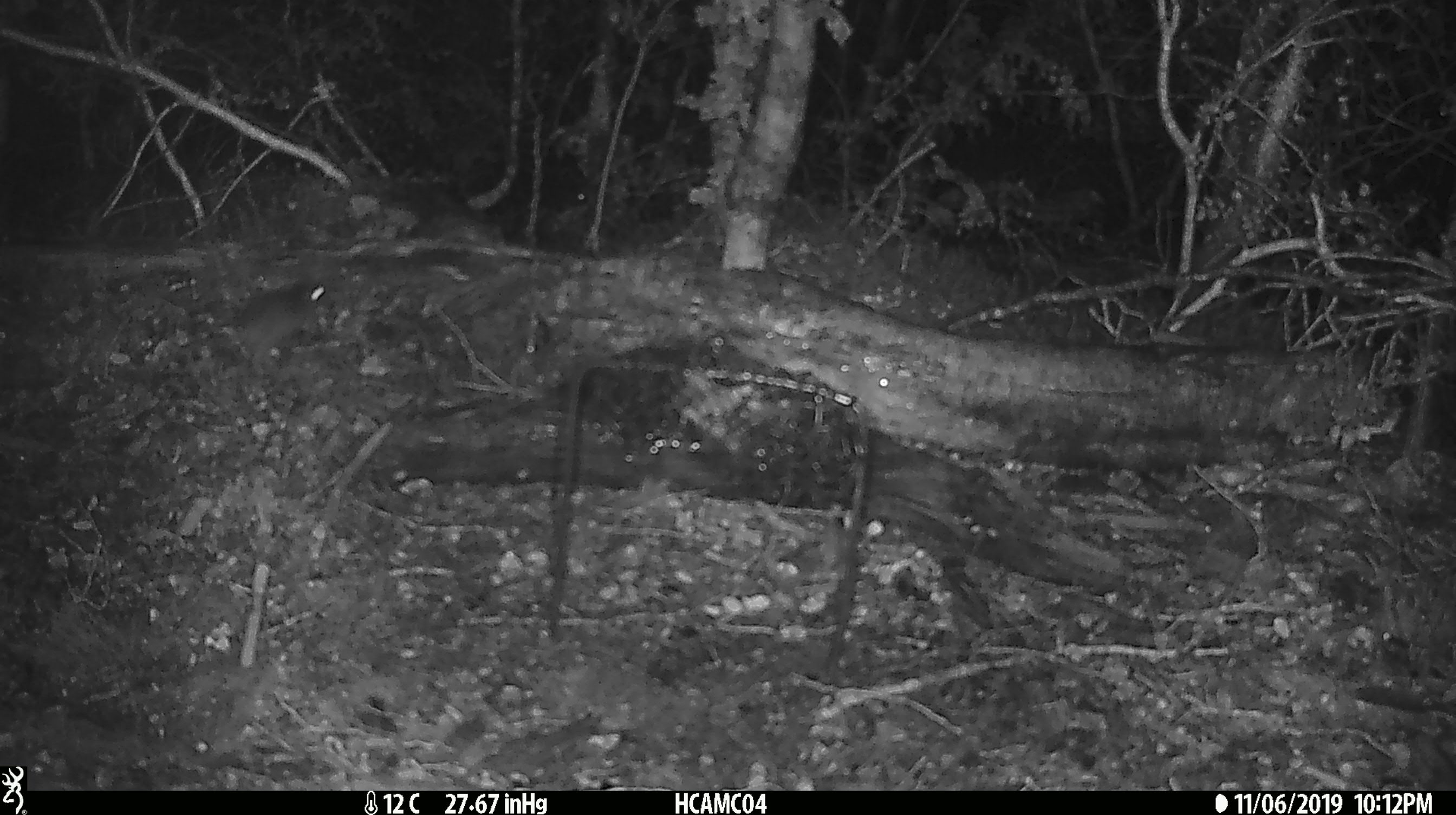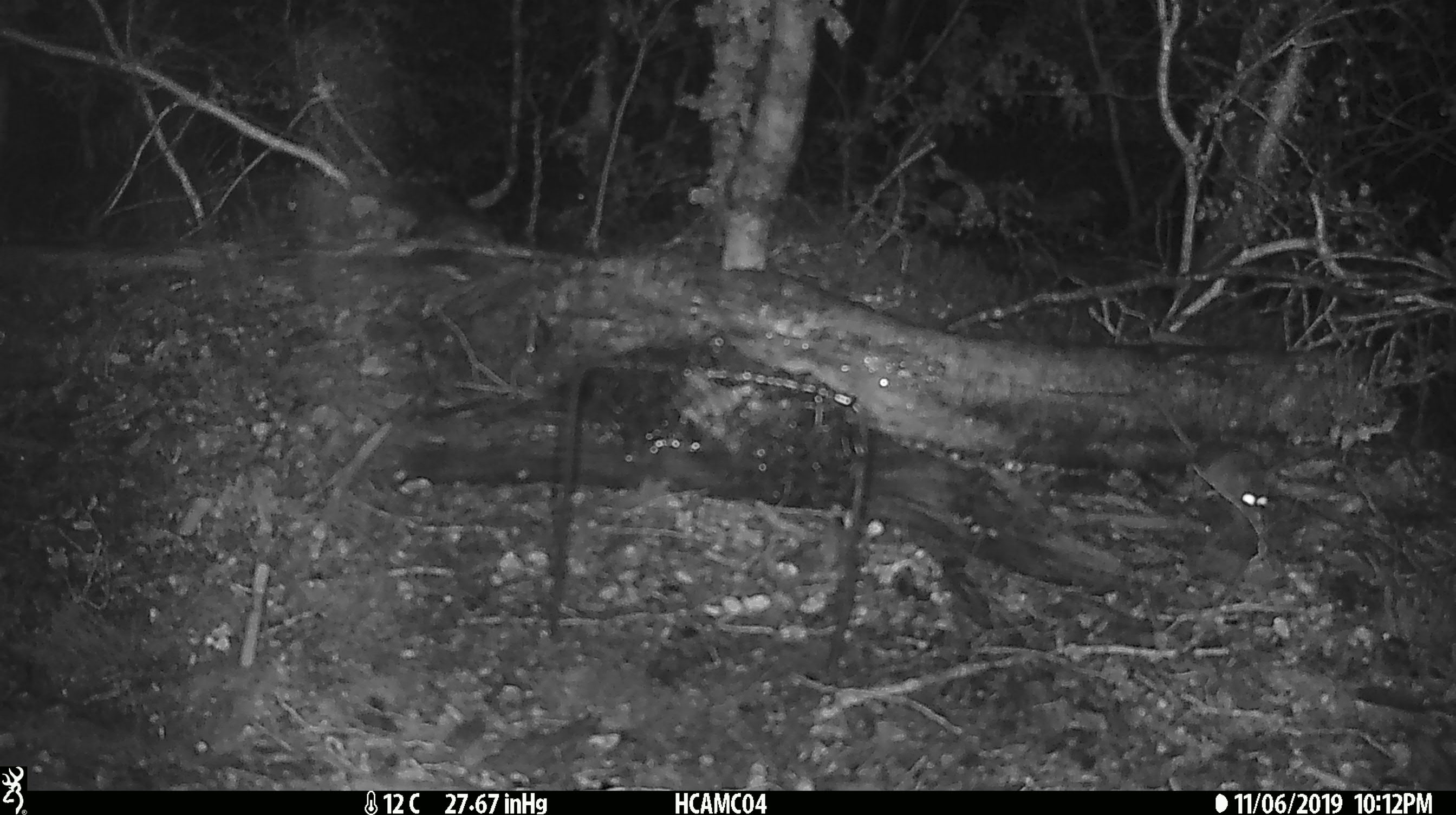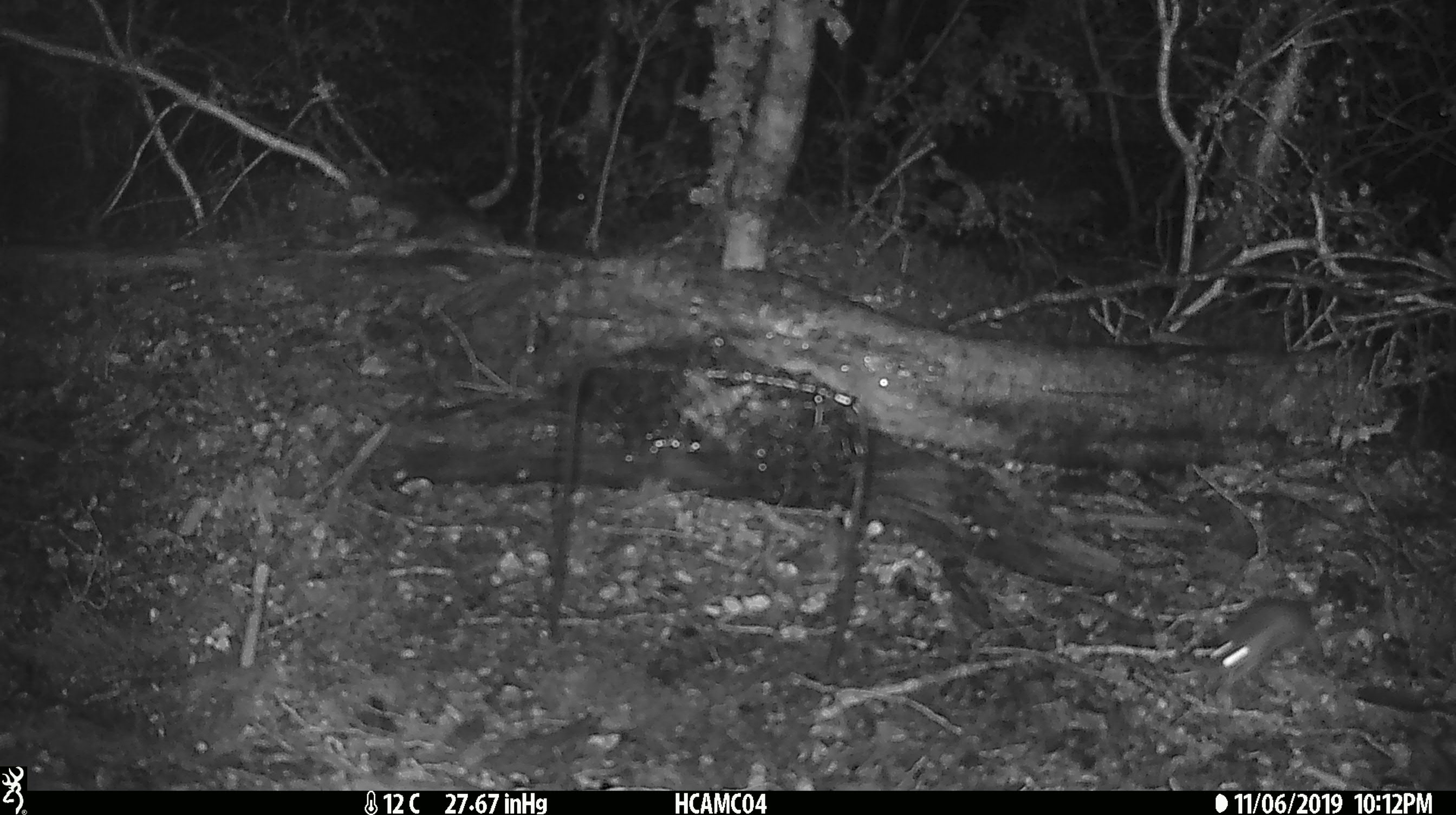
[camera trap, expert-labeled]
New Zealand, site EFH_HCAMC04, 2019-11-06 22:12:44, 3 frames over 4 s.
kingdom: Animalia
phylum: Chordata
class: Mammalia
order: Rodentia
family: Muridae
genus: Mus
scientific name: Mus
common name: mouse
Mouse (Mus).